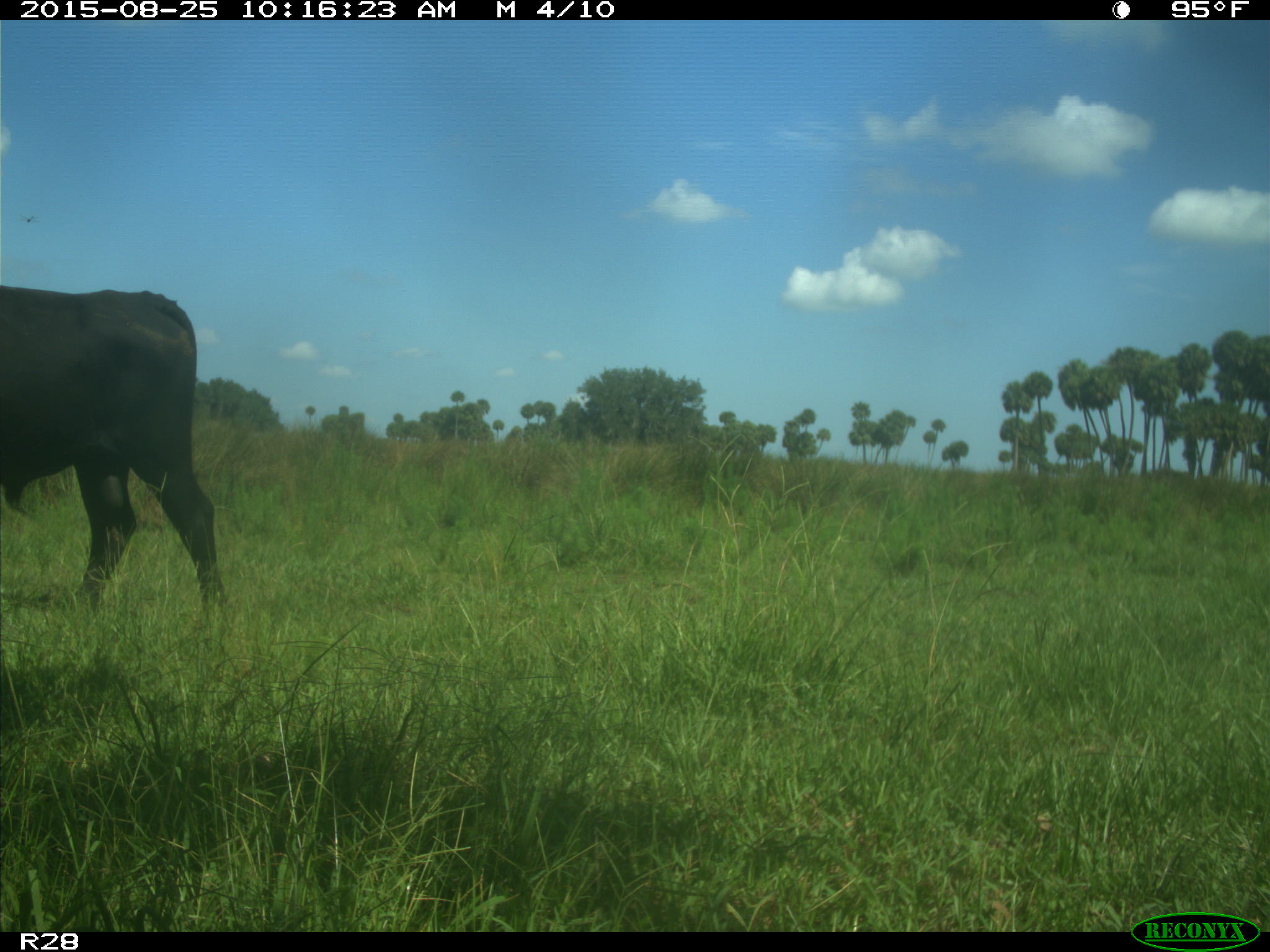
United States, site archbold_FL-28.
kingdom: Animalia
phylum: Chordata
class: Mammalia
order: Artiodactyla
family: Bovidae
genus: Bos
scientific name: Bos taurus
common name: domestic cow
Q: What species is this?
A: Bos taurus (domestic cow).